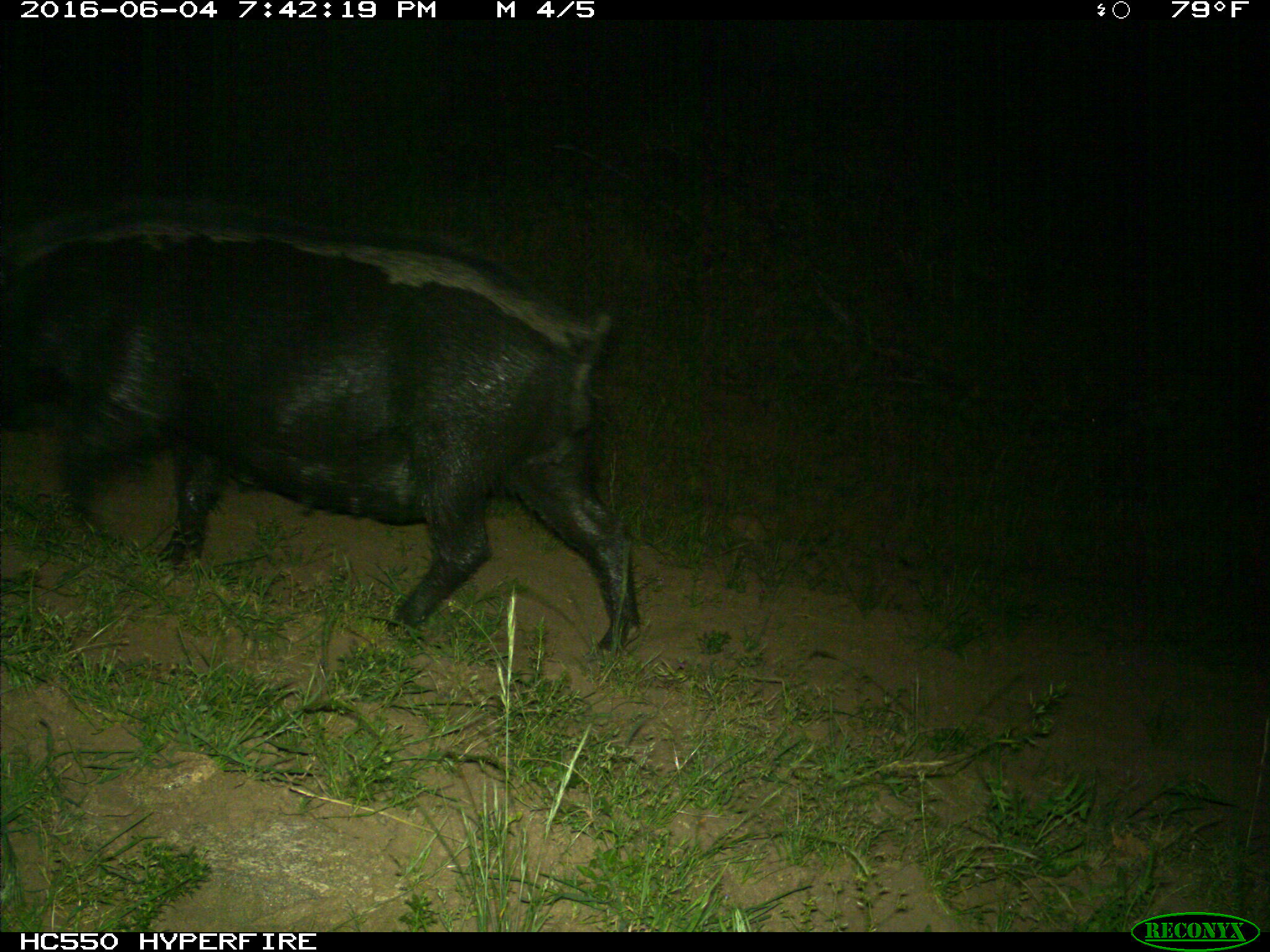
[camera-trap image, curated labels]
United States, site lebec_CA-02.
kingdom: Animalia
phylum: Chordata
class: Mammalia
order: Artiodactyla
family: Suidae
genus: Sus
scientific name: Sus scrofa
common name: wild boar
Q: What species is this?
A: Sus scrofa (wild boar).